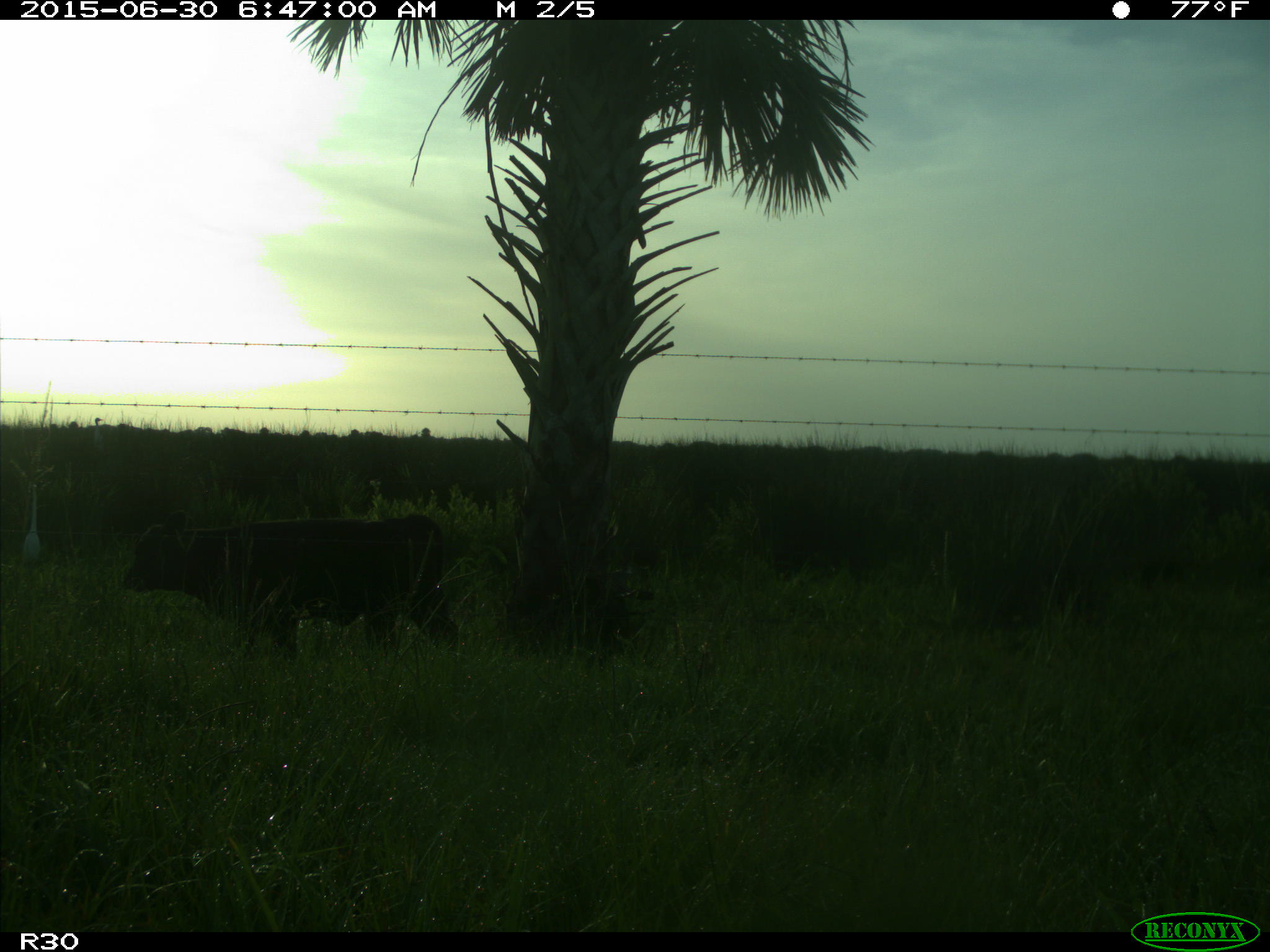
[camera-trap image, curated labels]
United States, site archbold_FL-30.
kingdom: Animalia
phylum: Chordata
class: Mammalia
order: Artiodactyla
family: Bovidae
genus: Bos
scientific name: Bos taurus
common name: domestic cow